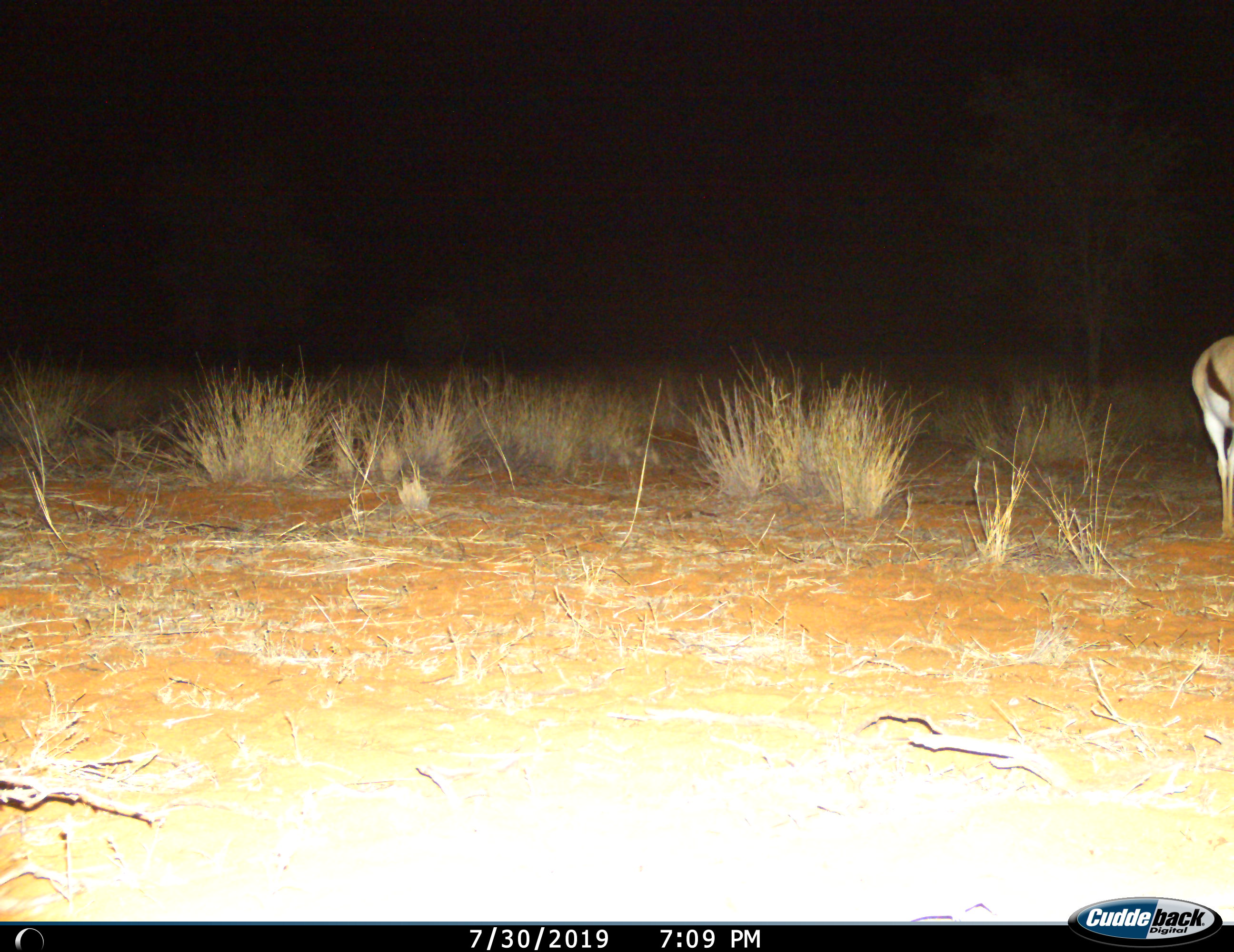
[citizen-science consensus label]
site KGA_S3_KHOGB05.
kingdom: Animalia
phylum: Chordata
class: Mammalia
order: Artiodactyla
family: Bovidae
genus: Antidorcas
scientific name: Antidorcas marsupialis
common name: springbok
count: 1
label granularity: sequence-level